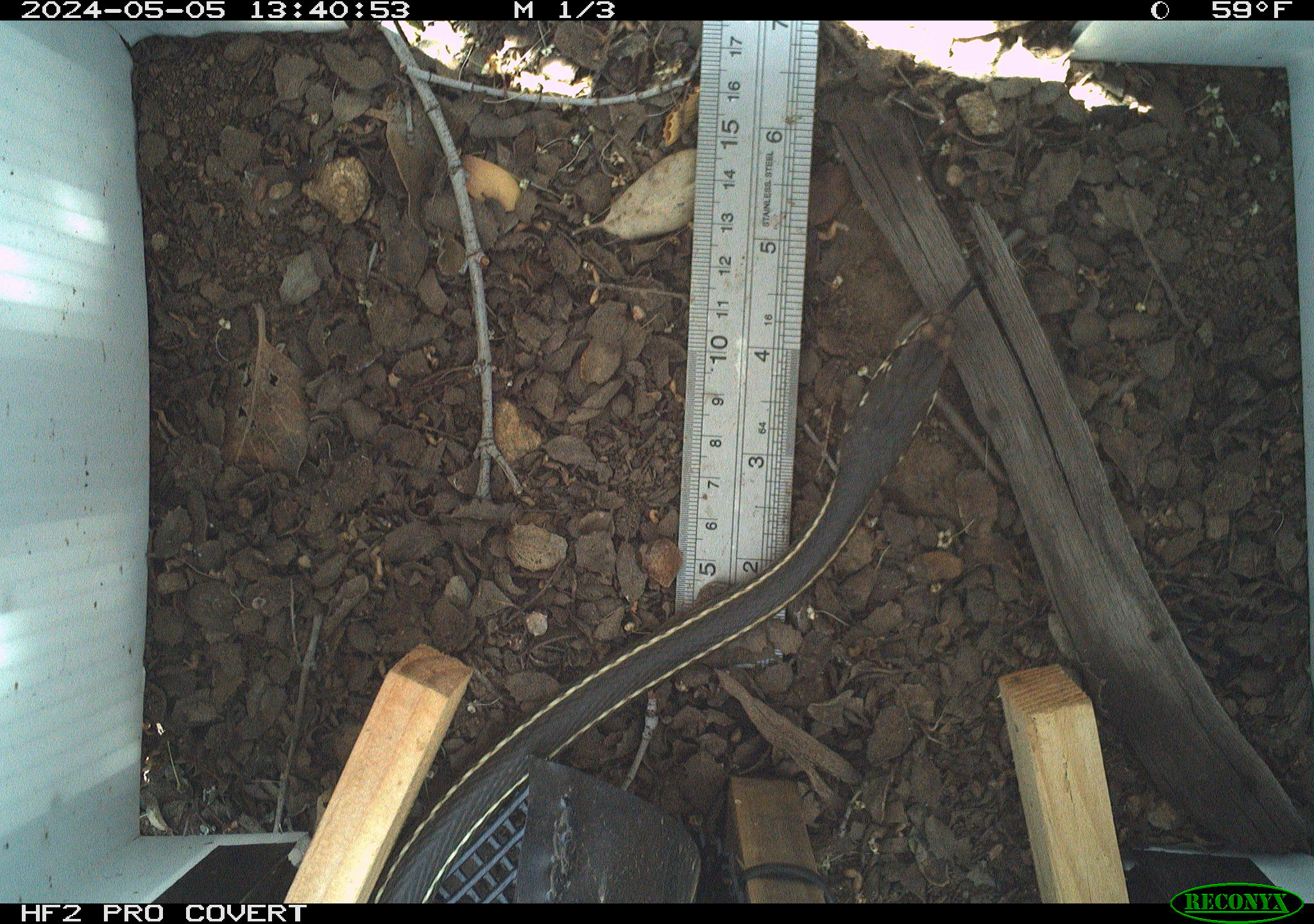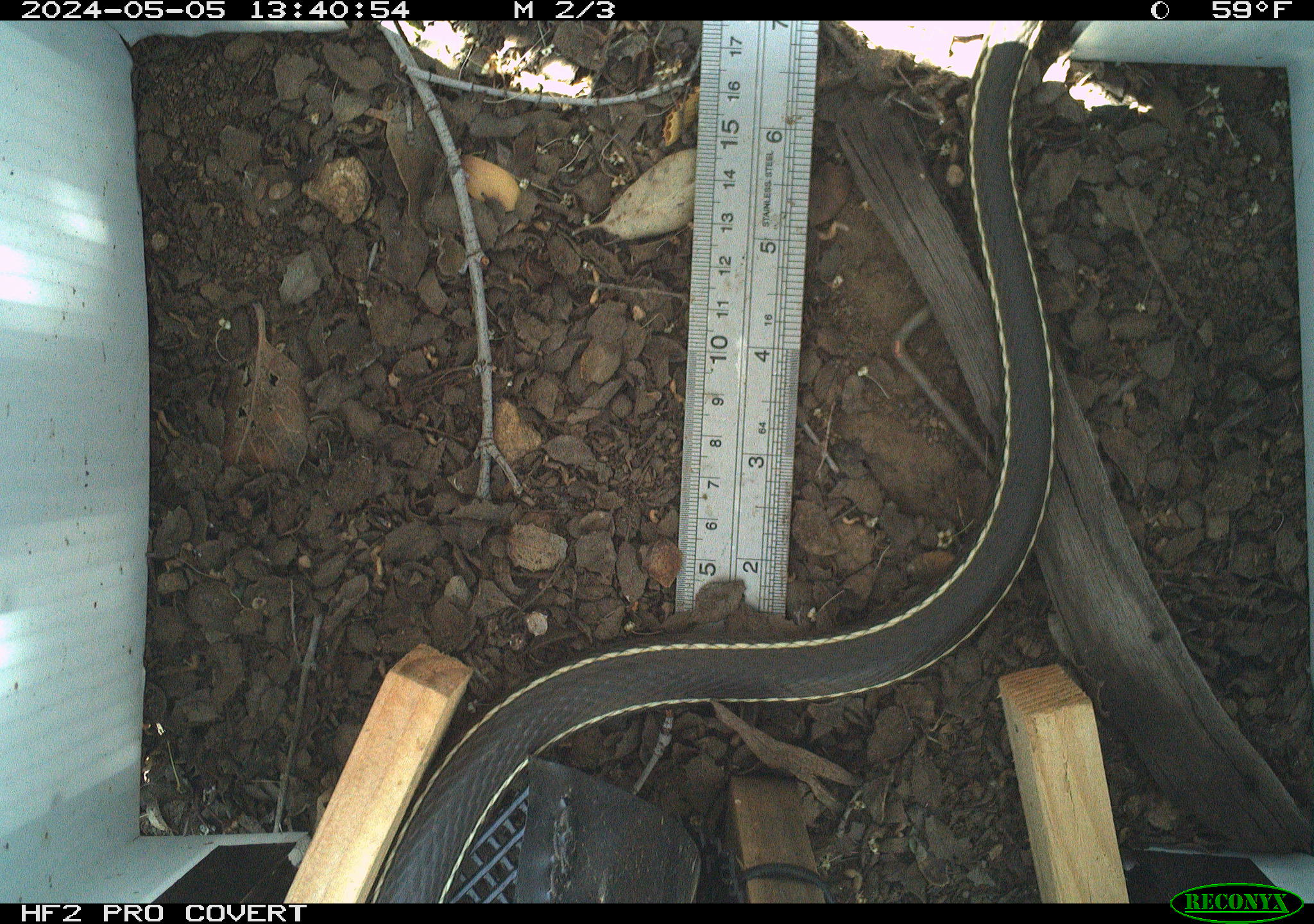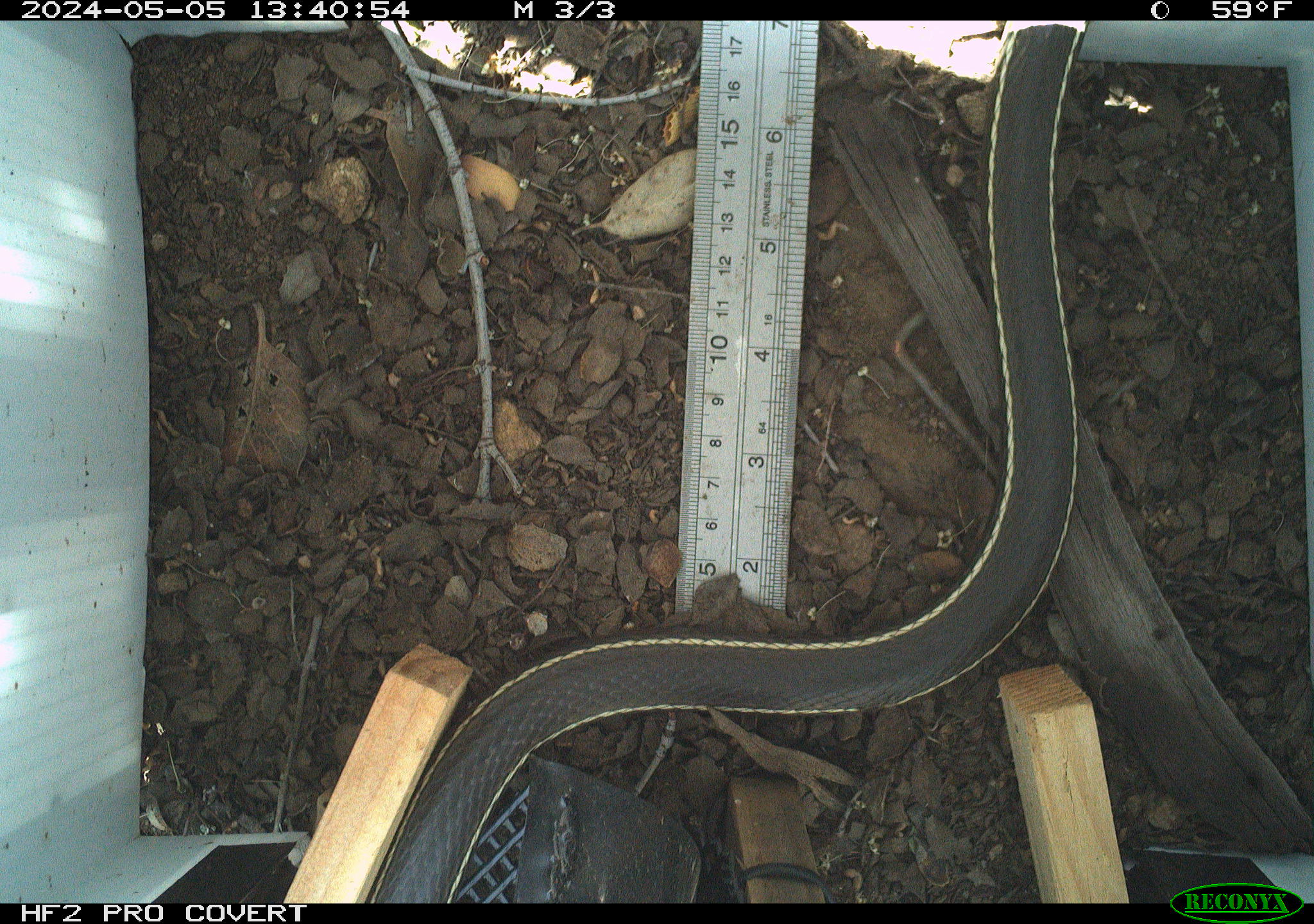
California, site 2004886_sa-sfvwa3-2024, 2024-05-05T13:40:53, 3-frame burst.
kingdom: Animalia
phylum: Chordata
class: Reptilia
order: Squamata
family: Colubridae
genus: Masticophis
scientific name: Masticophis lateralis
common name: striped racer